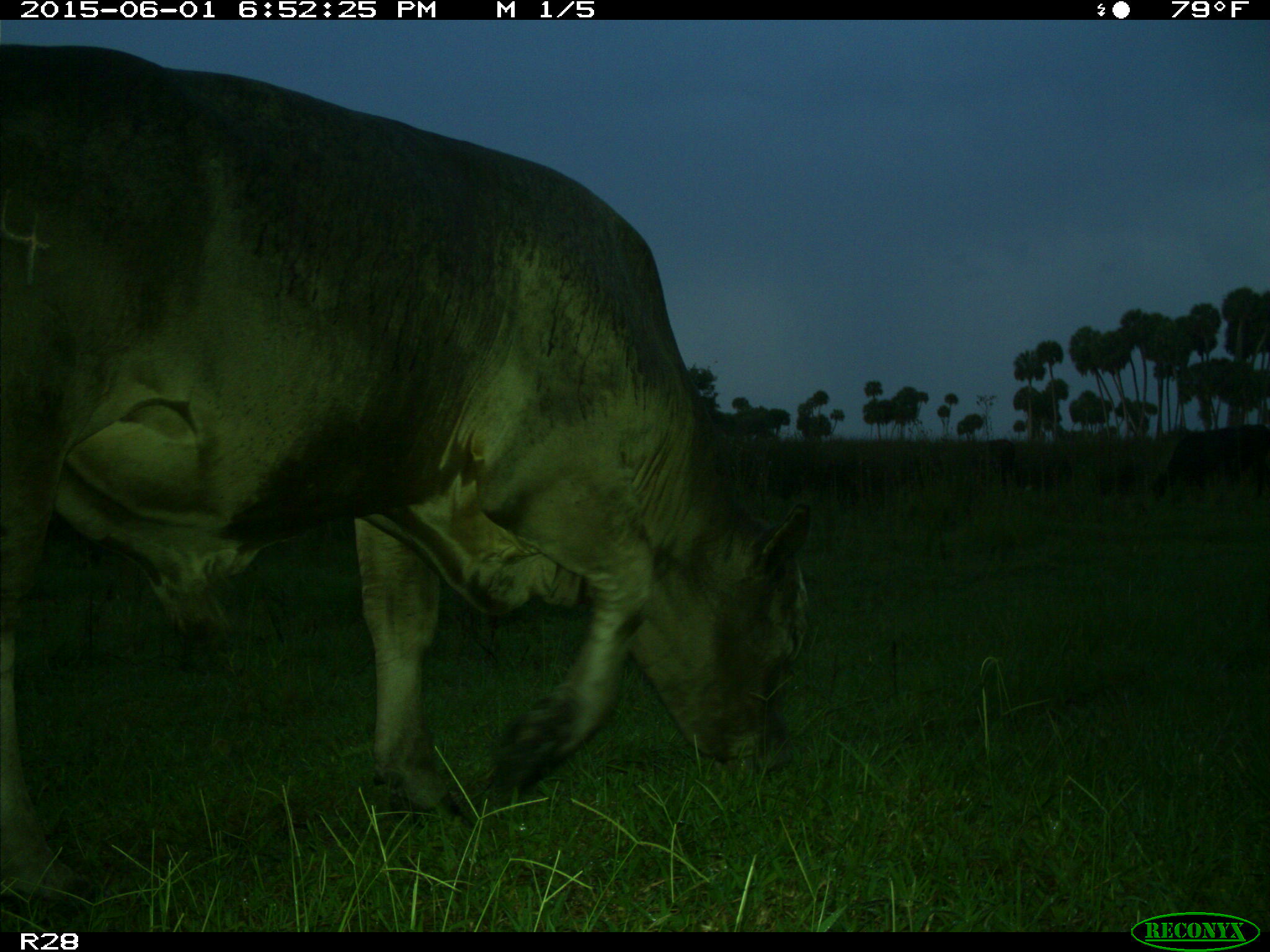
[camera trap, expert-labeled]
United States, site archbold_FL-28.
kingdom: Animalia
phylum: Chordata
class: Mammalia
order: Artiodactyla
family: Bovidae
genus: Bos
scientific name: Bos taurus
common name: domestic cow